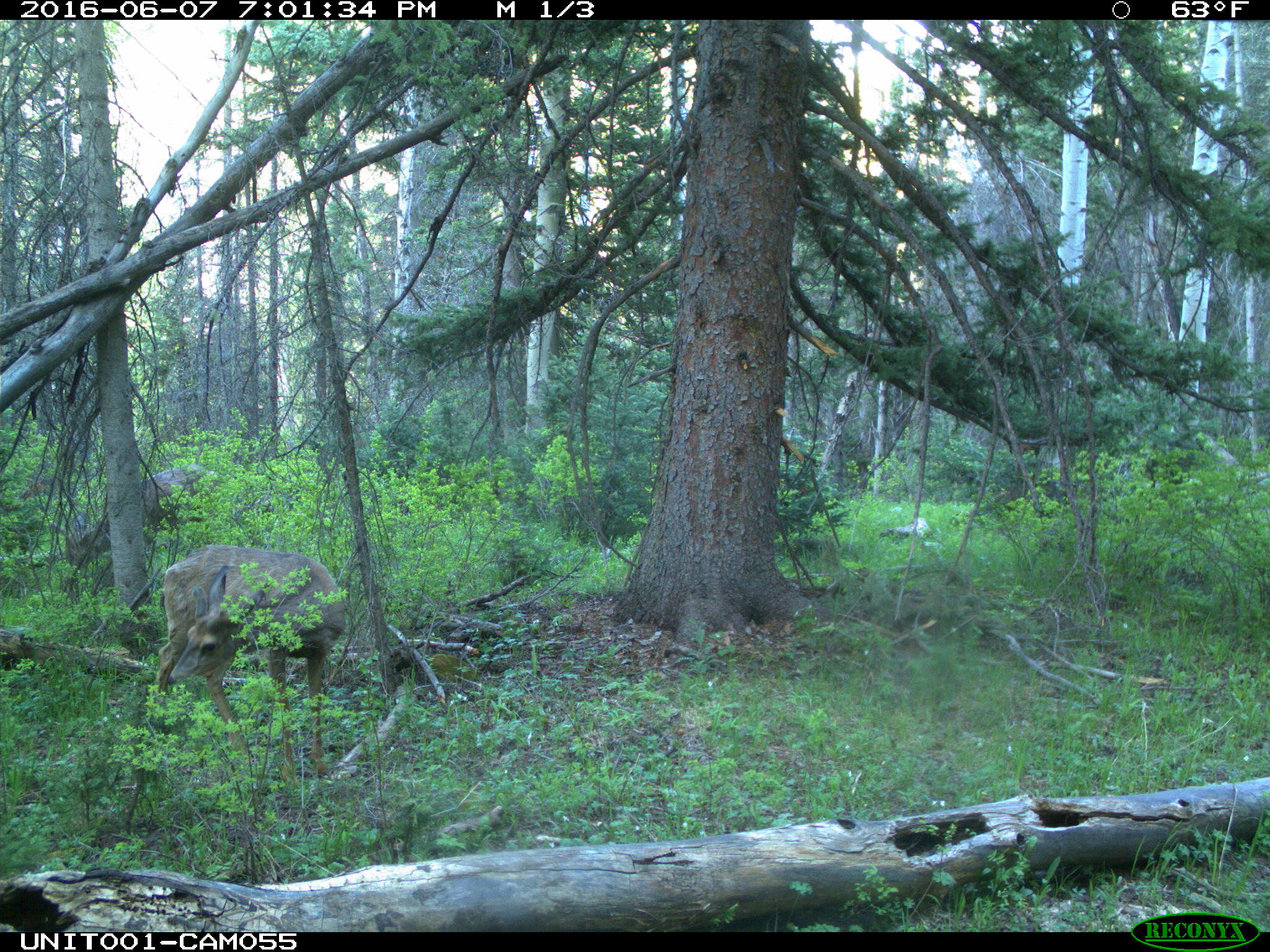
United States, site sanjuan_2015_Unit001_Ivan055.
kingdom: Animalia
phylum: Chordata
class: Mammalia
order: Artiodactyla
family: Cervidae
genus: Odocoileus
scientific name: Odocoileus hemionus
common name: mule deer